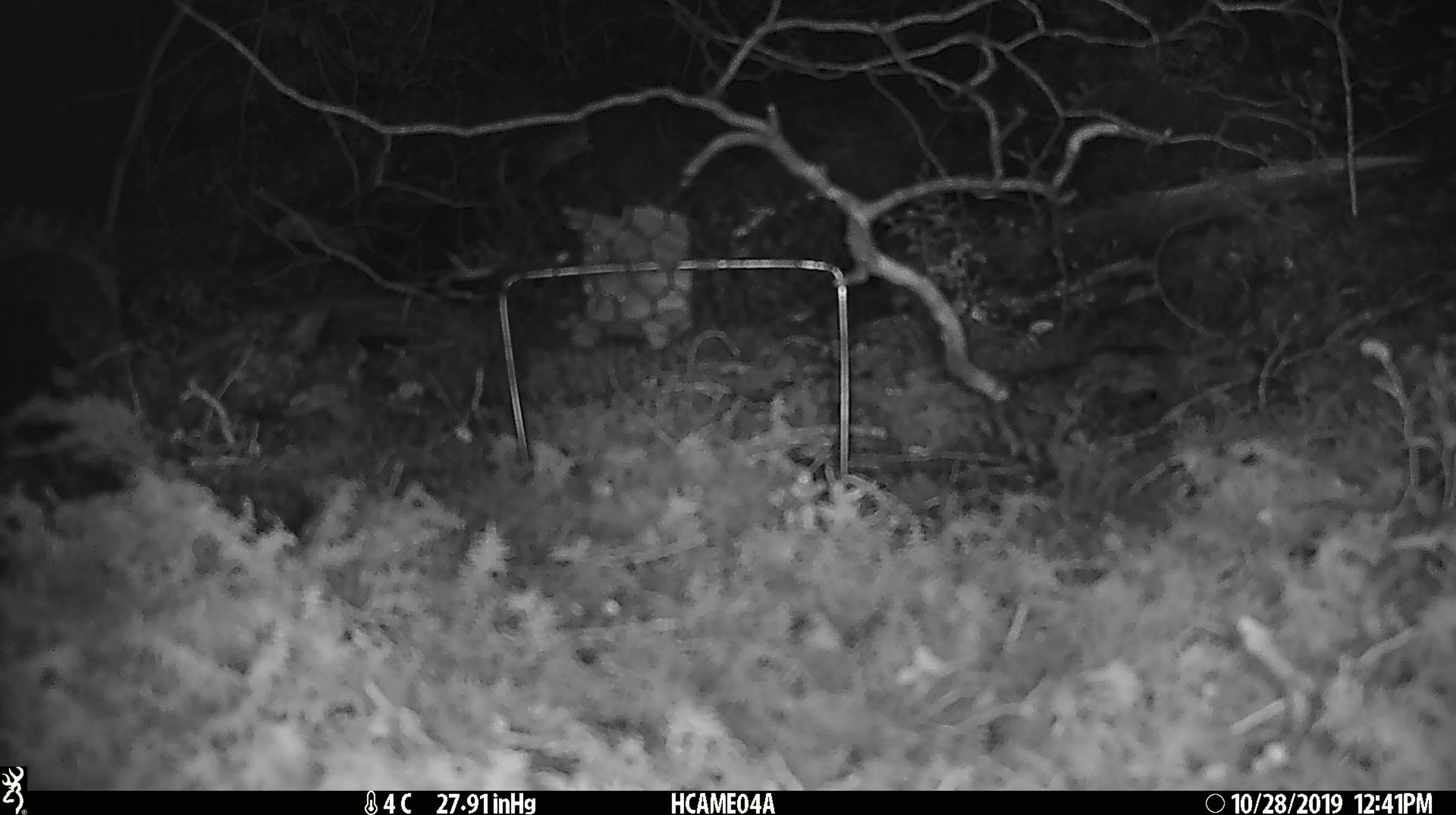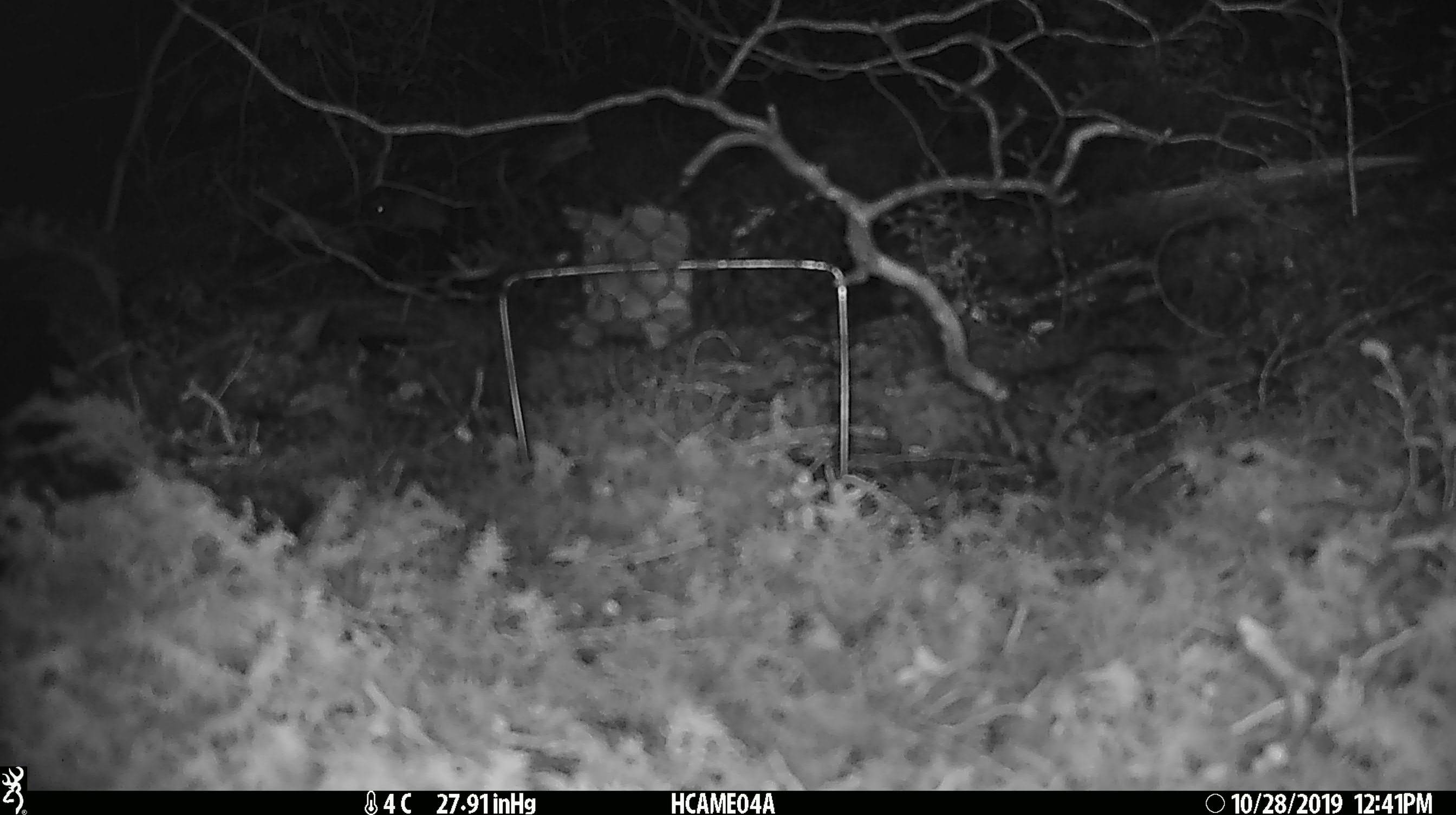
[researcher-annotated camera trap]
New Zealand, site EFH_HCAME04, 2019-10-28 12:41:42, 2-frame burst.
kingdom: Animalia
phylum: Chordata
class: Mammalia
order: Rodentia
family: Muridae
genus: Mus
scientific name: Mus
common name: mouse